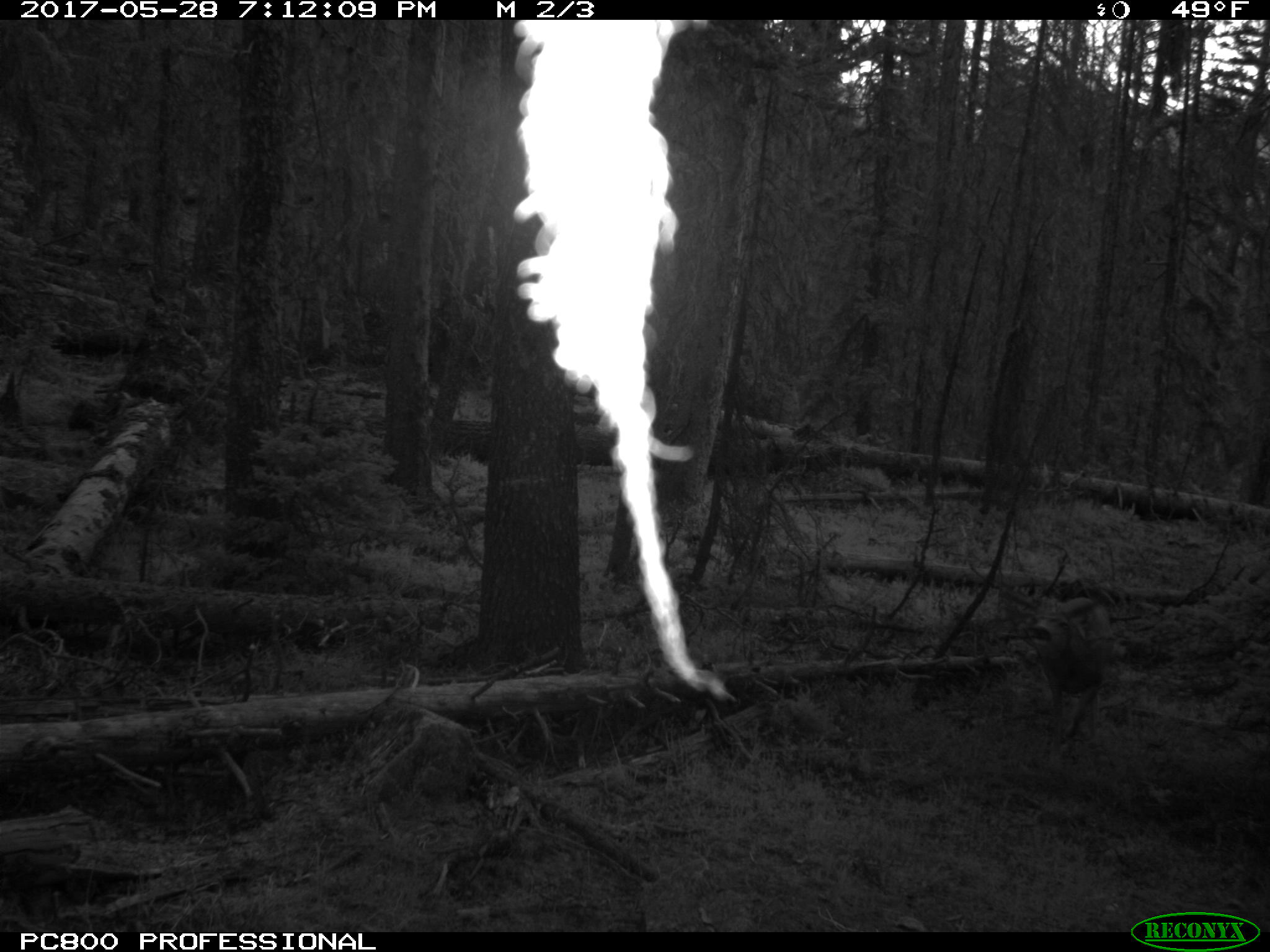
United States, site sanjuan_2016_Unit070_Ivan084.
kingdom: Animalia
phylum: Chordata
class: Mammalia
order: Artiodactyla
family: Cervidae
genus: Odocoileus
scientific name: Odocoileus hemionus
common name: mule deer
Odocoileus hemionus (mule deer).